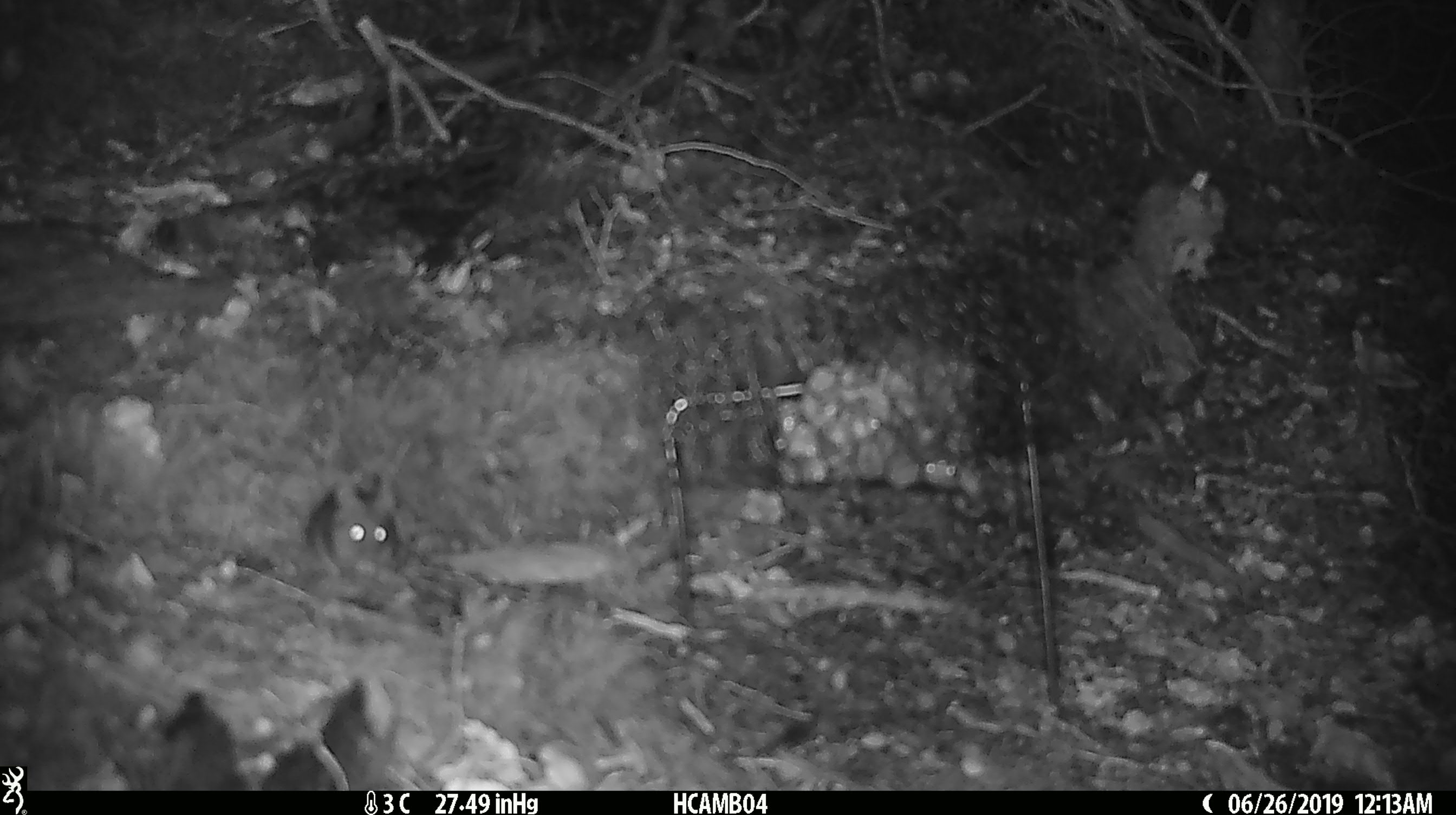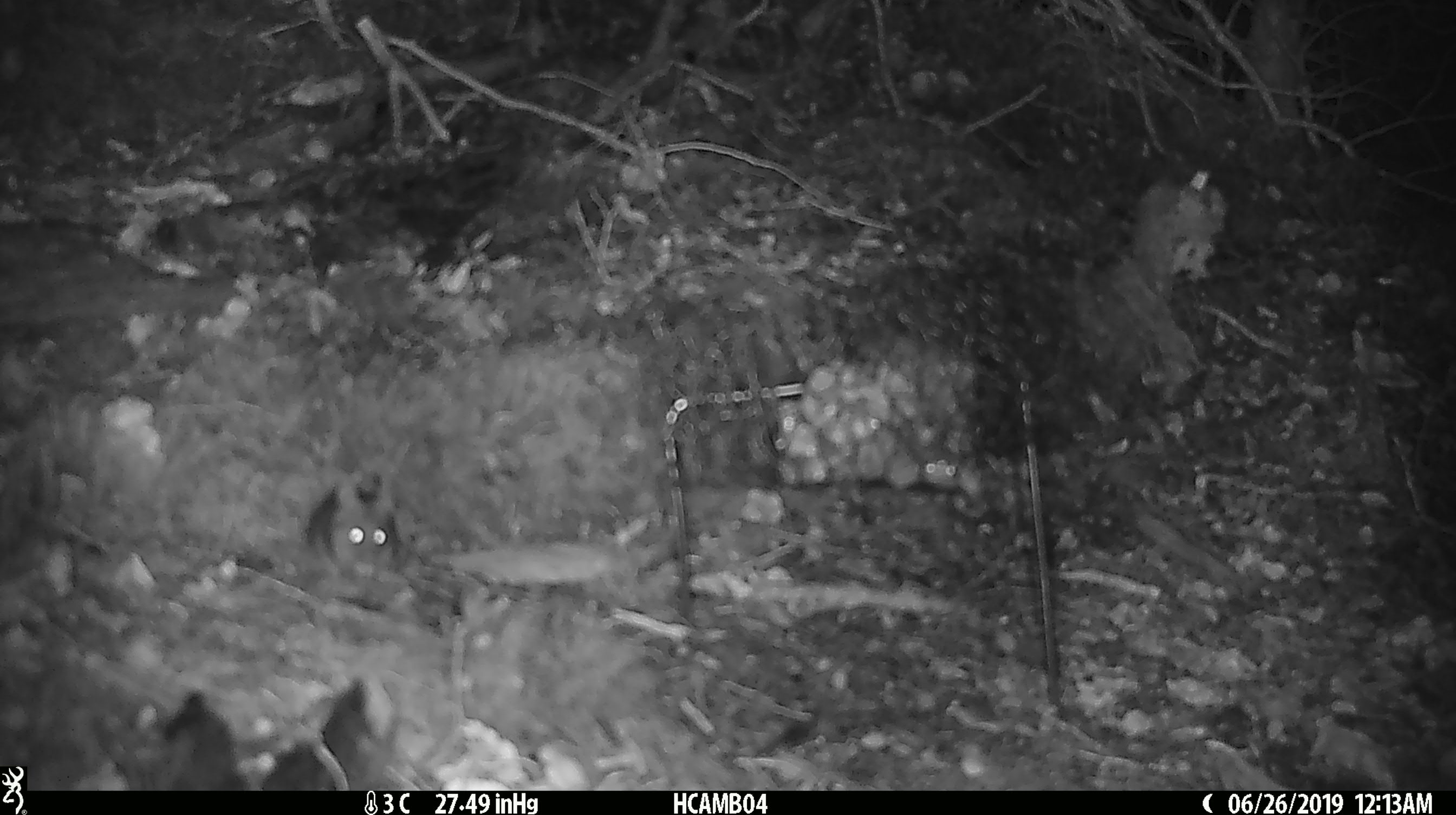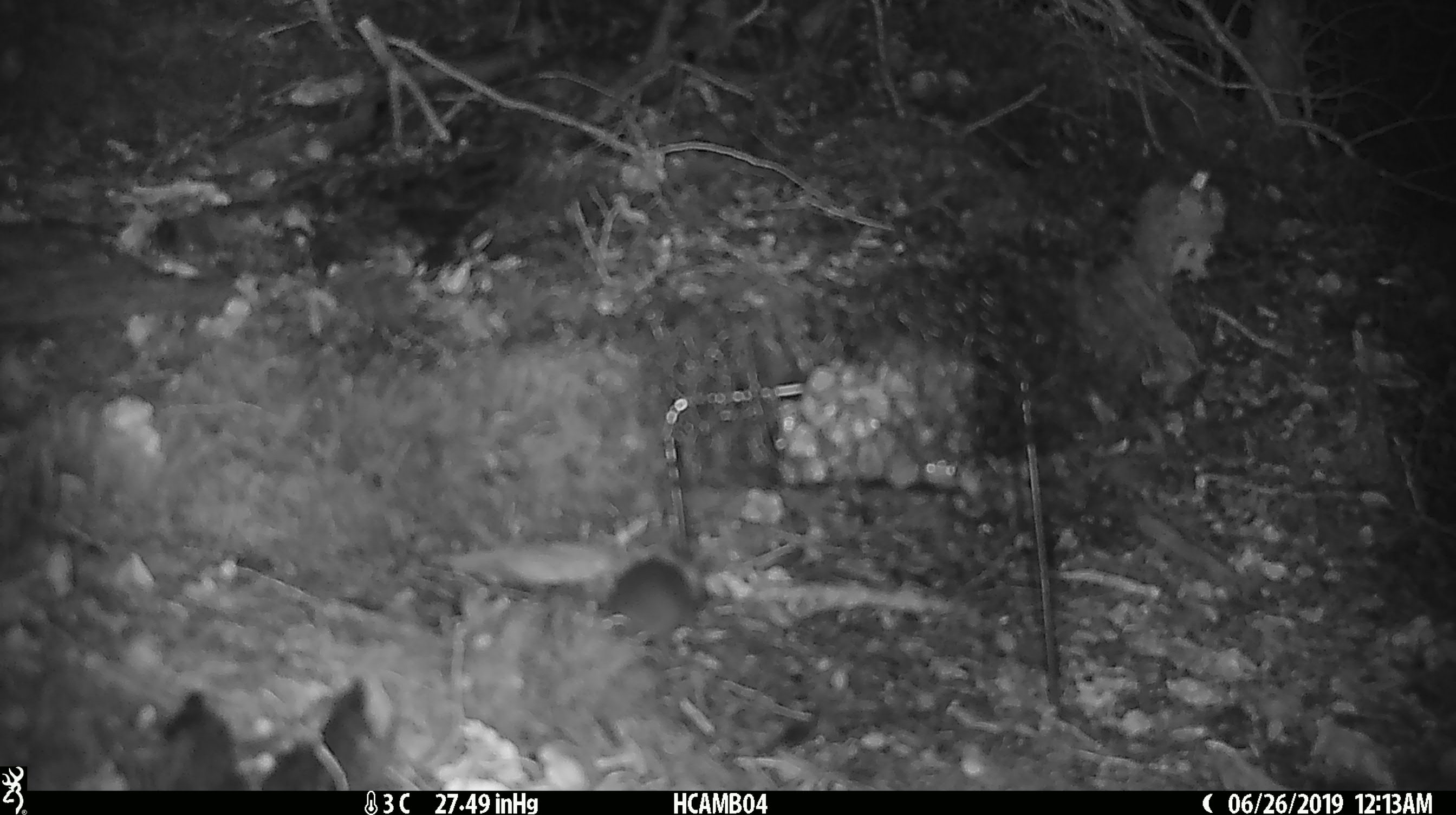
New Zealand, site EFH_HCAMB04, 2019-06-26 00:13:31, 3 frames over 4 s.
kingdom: Animalia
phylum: Chordata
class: Mammalia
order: Rodentia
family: Muridae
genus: Mus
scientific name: Mus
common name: mouse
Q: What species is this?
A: Mouse (Mus).